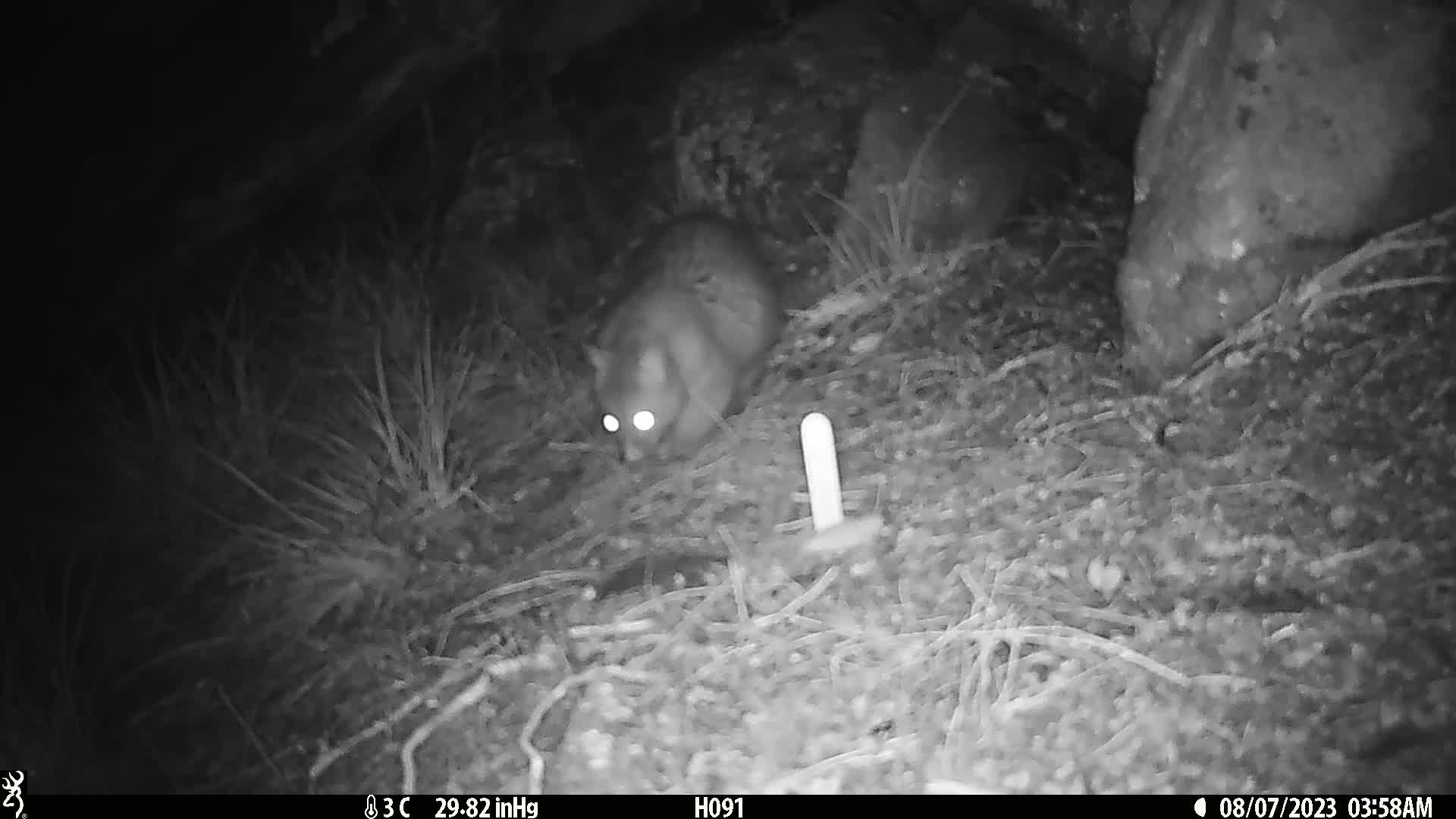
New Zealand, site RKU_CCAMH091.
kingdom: Animalia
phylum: Chordata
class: Mammalia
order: Diprotodontia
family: Phalangeridae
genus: Trichosurus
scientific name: Trichosurus vulpecula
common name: common brushtail possum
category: possum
Possum (common brushtail possum) (Trichosurus vulpecula).